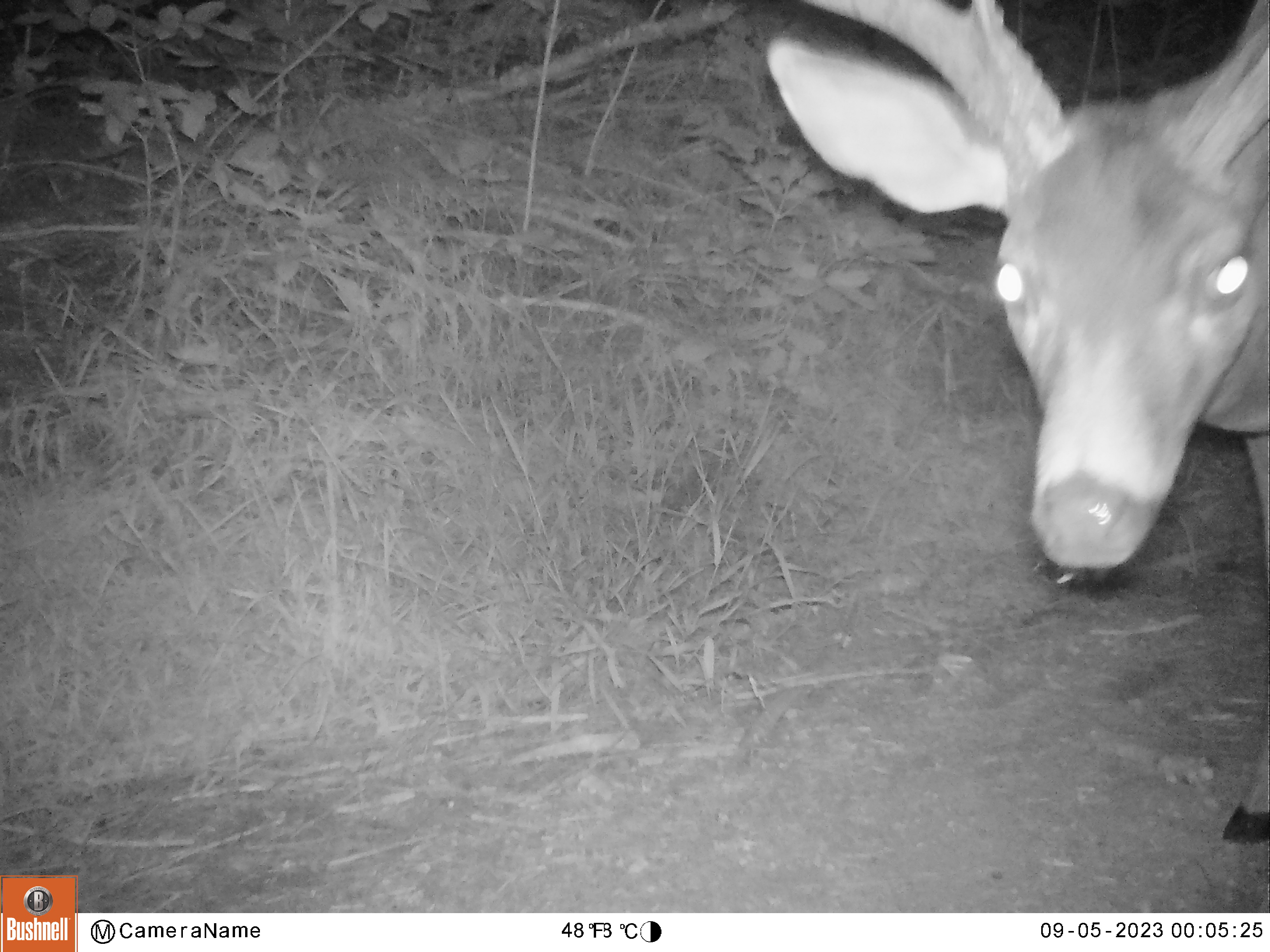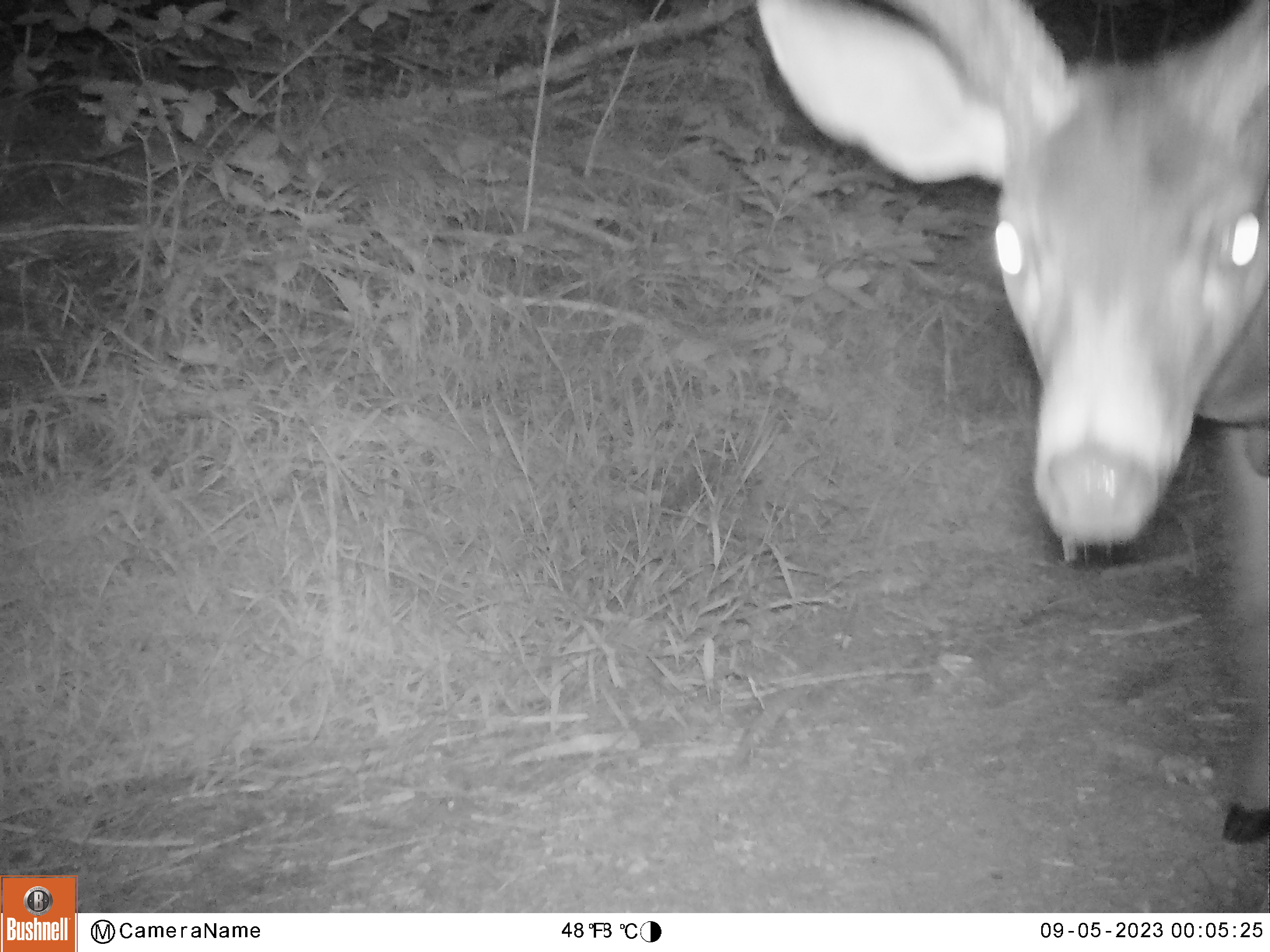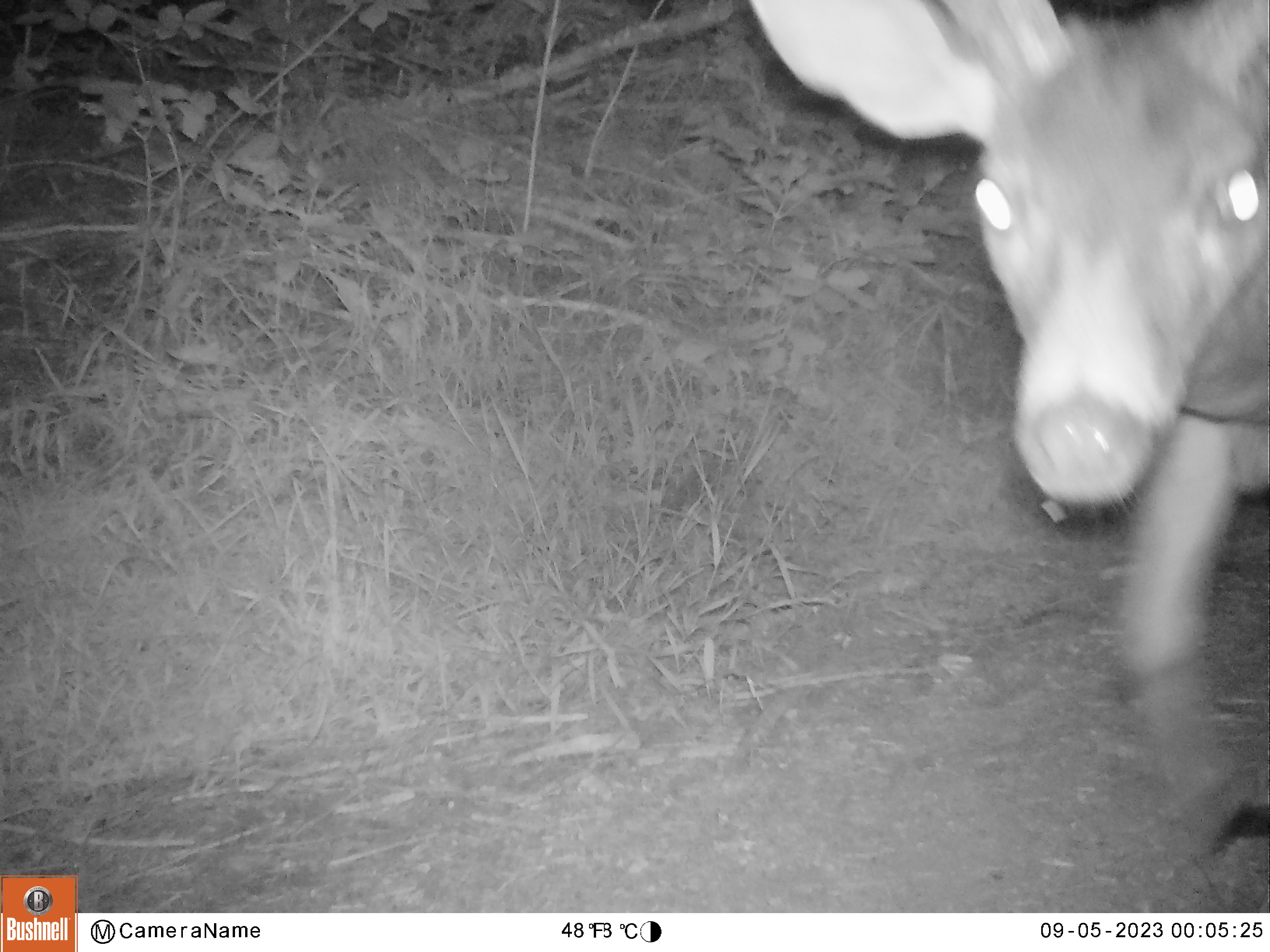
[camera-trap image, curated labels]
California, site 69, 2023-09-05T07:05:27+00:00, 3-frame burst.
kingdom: Animalia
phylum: Chordata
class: Mammalia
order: Artiodactyla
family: Cervidae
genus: Odocoileus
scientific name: Odocoileus hemionus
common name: mule deer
Mule deer (Odocoileus hemionus).